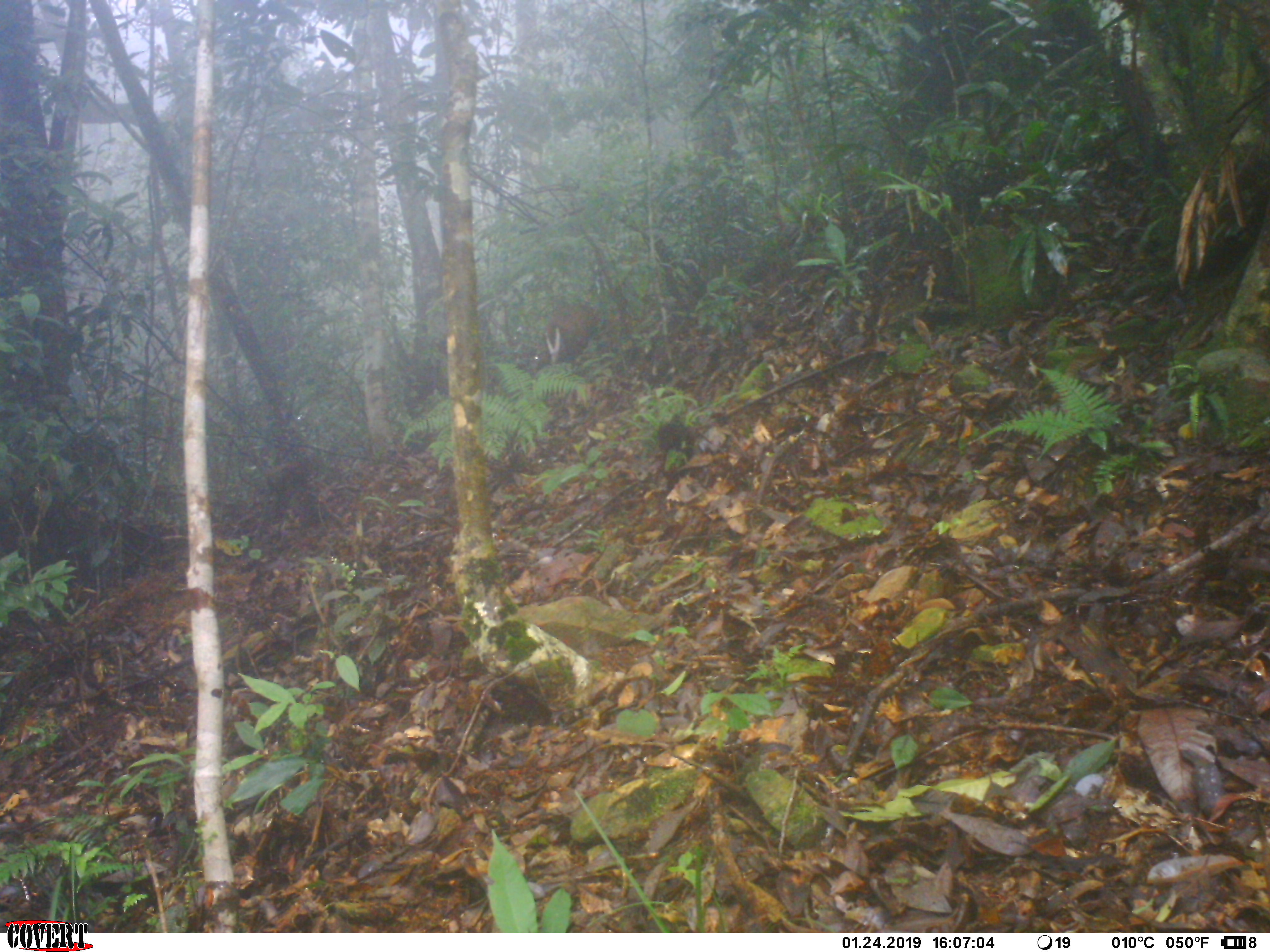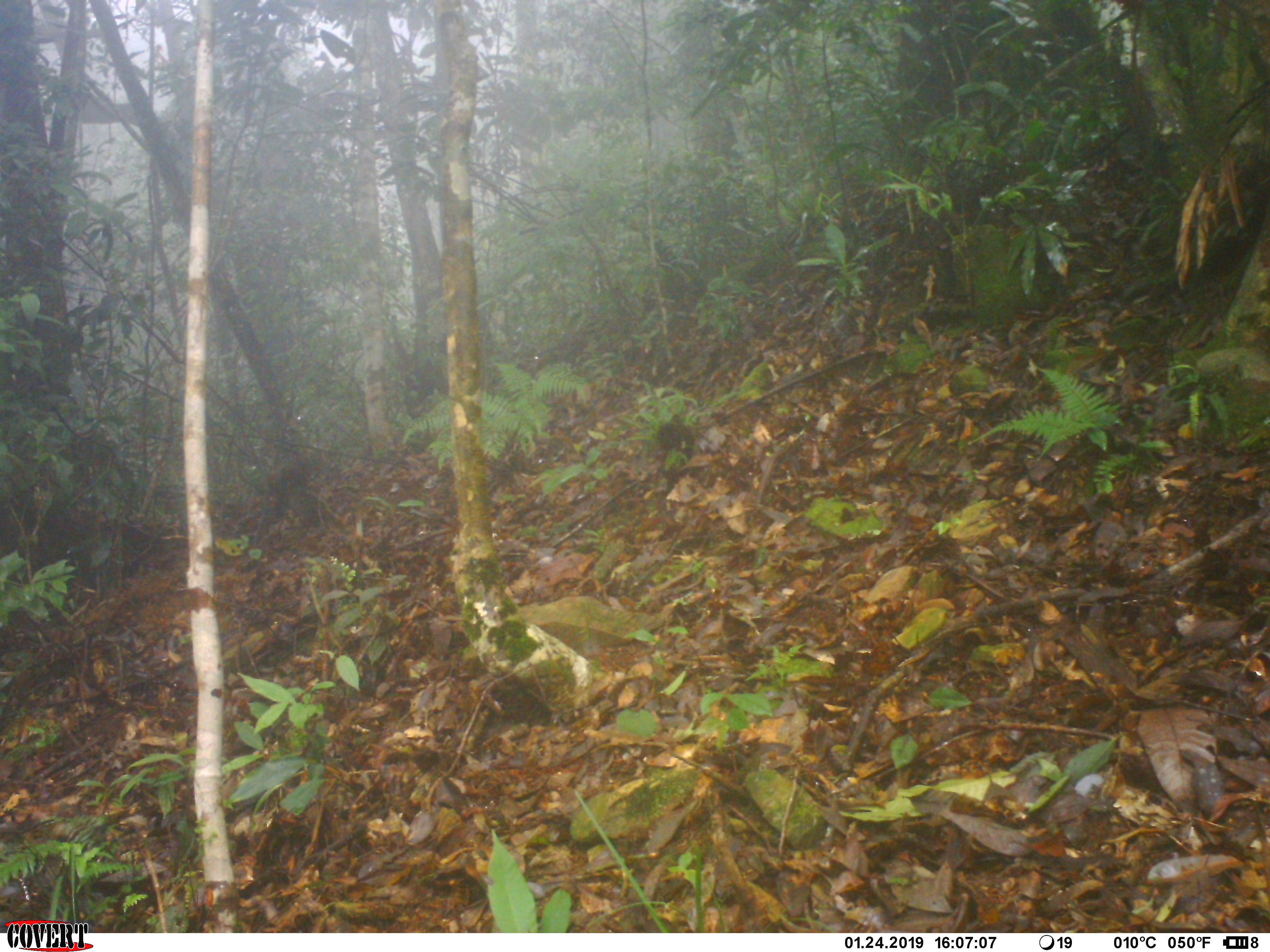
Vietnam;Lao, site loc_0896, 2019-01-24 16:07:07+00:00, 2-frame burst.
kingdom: Animalia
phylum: Chordata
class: Mammalia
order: Artiodactyla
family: Cervidae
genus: Muntiacus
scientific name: Muntiacus rooseveltorum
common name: roosevelt's muntjac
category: roosevelts muntjac group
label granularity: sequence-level